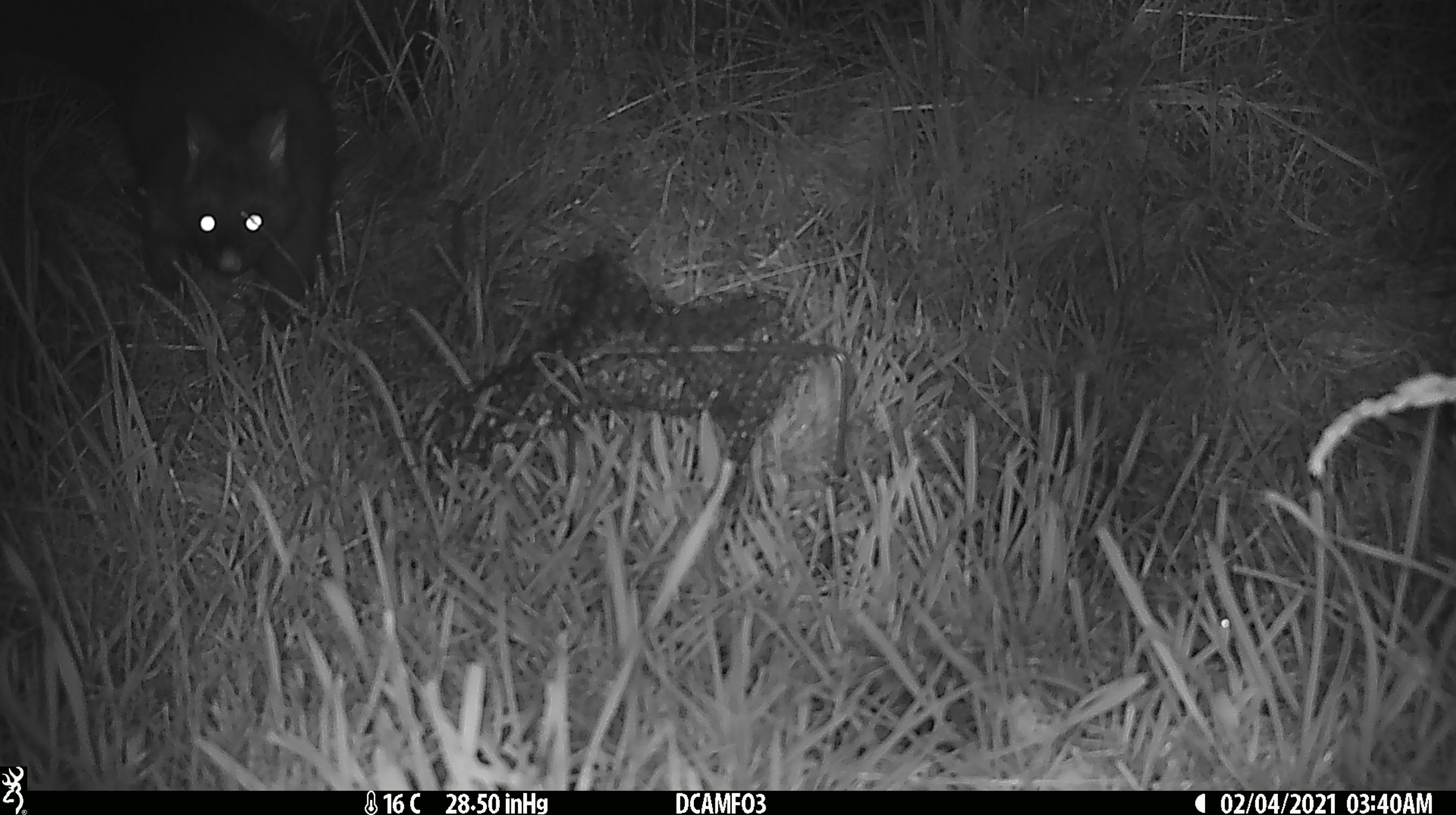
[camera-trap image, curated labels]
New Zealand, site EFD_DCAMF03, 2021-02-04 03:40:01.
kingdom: Animalia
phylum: Chordata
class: Mammalia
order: Diprotodontia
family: Phalangeridae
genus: Trichosurus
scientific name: Trichosurus vulpecula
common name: common brushtail possum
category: possum